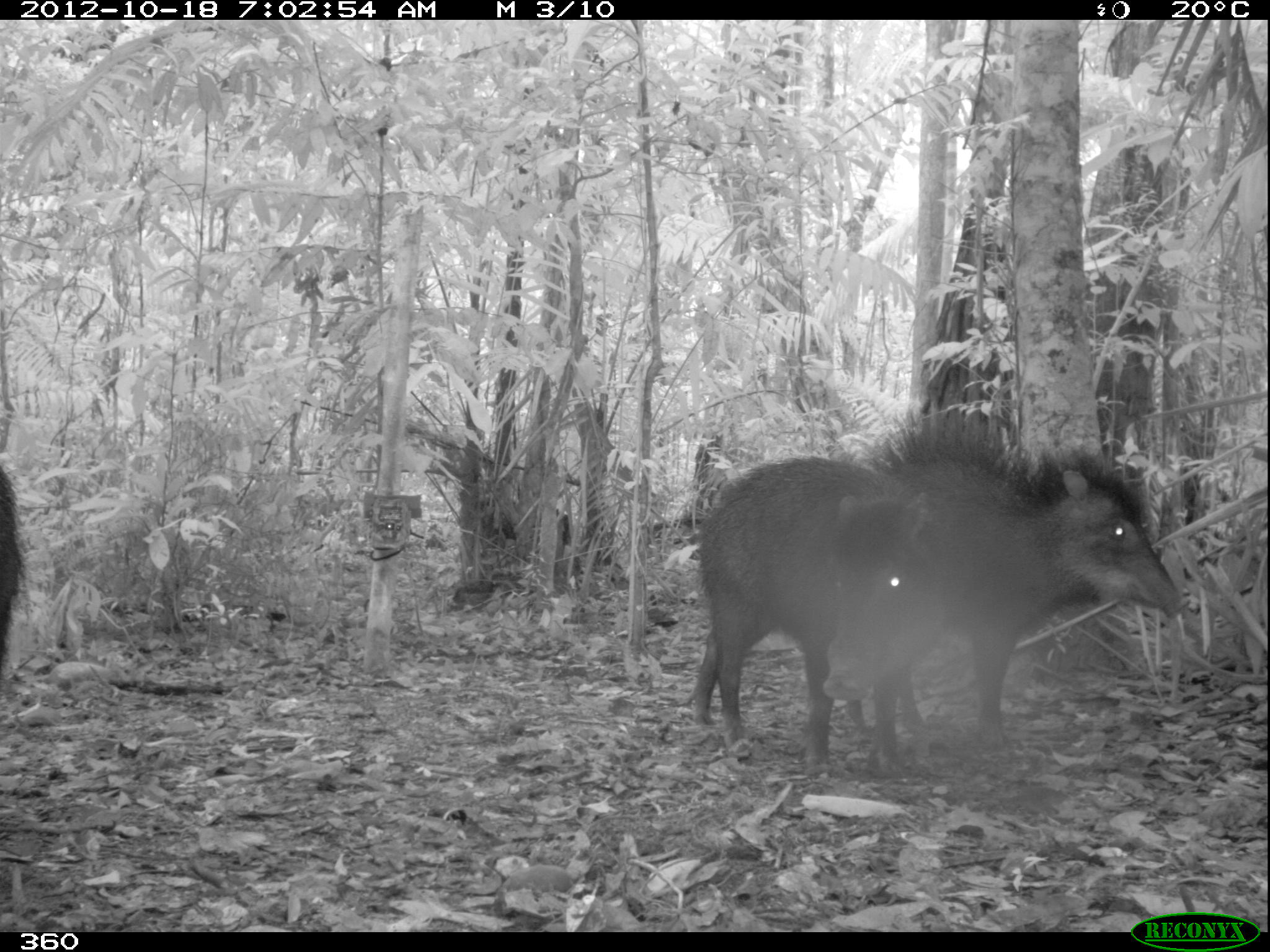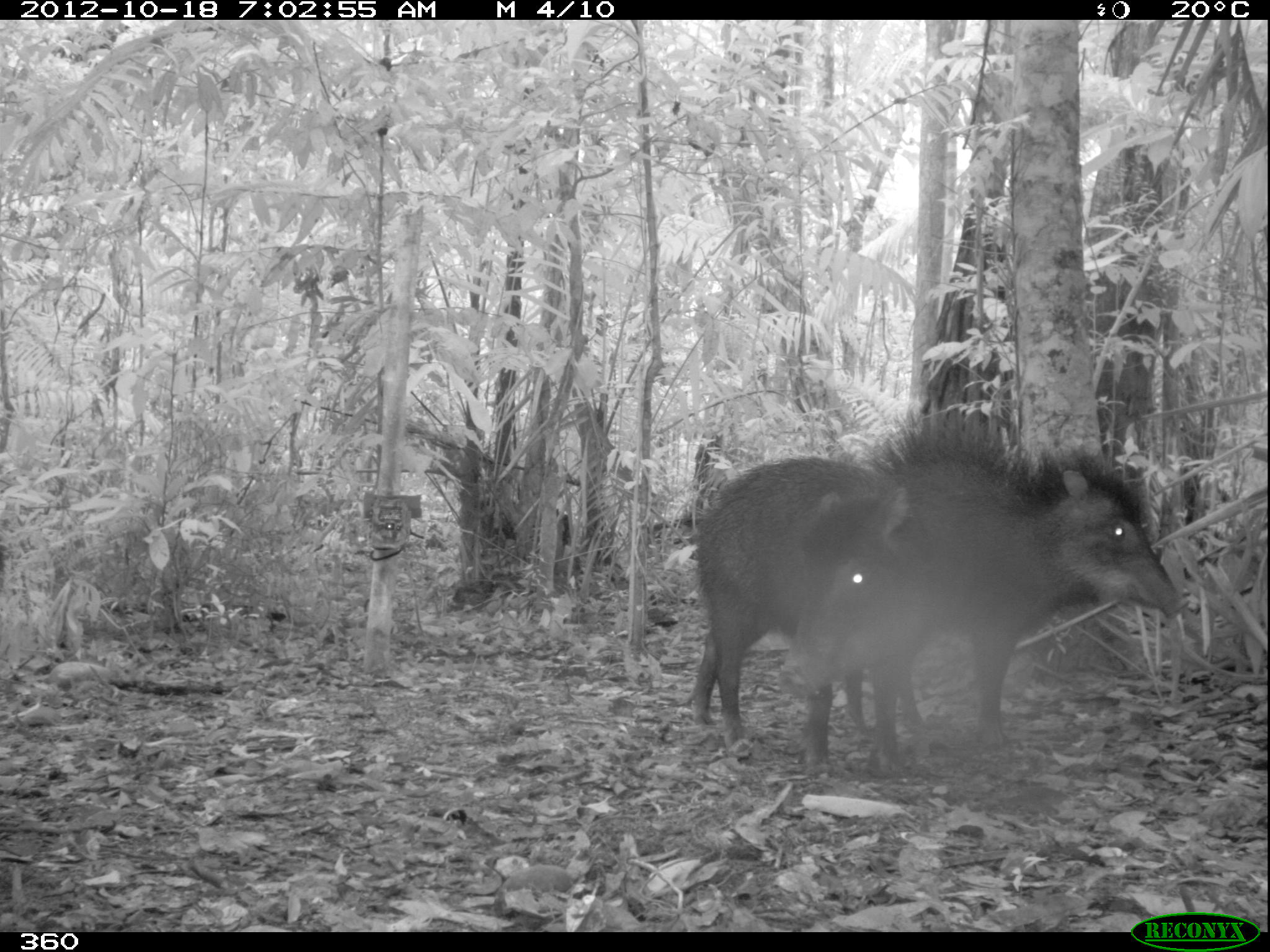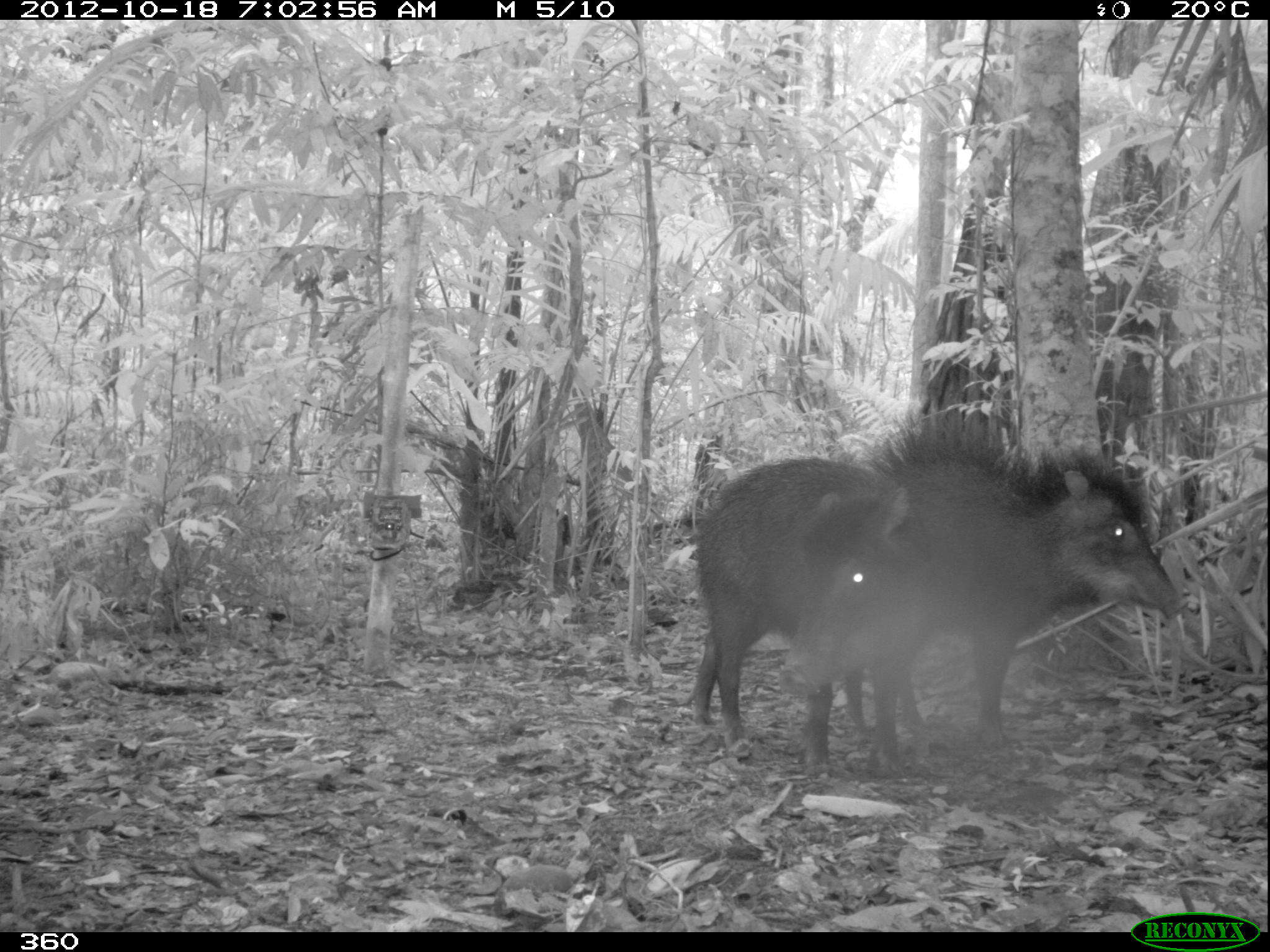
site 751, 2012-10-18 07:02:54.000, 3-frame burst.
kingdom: Animalia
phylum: Chordata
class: Mammalia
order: Artiodactyla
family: Tayassuidae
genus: Tayassu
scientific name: Tayassu pecari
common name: white-lipped peccary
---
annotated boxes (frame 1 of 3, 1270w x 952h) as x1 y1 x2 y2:
tayassu pecari: 837 403 1191 758; 681 453 953 769; 0 466 22 671